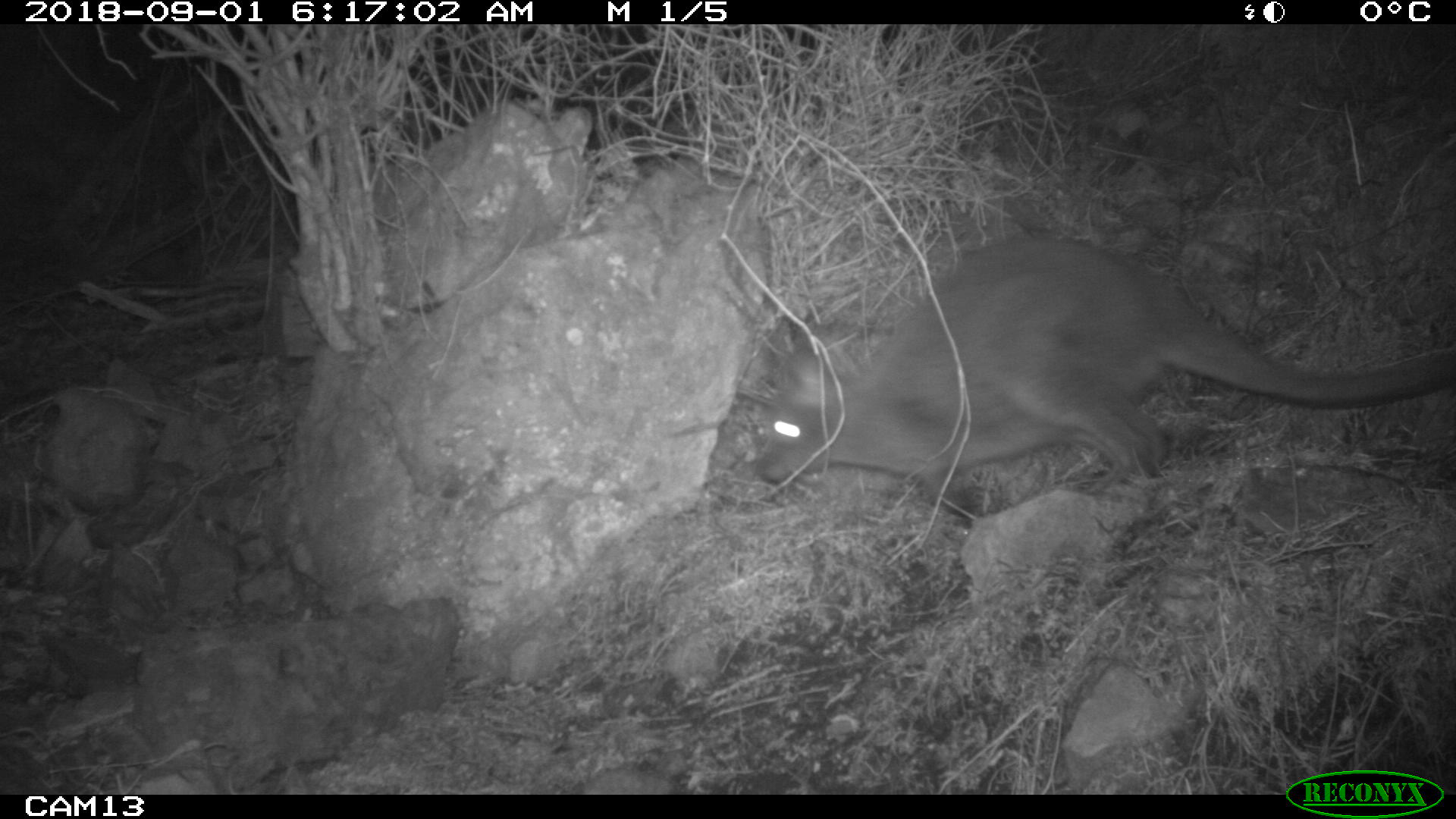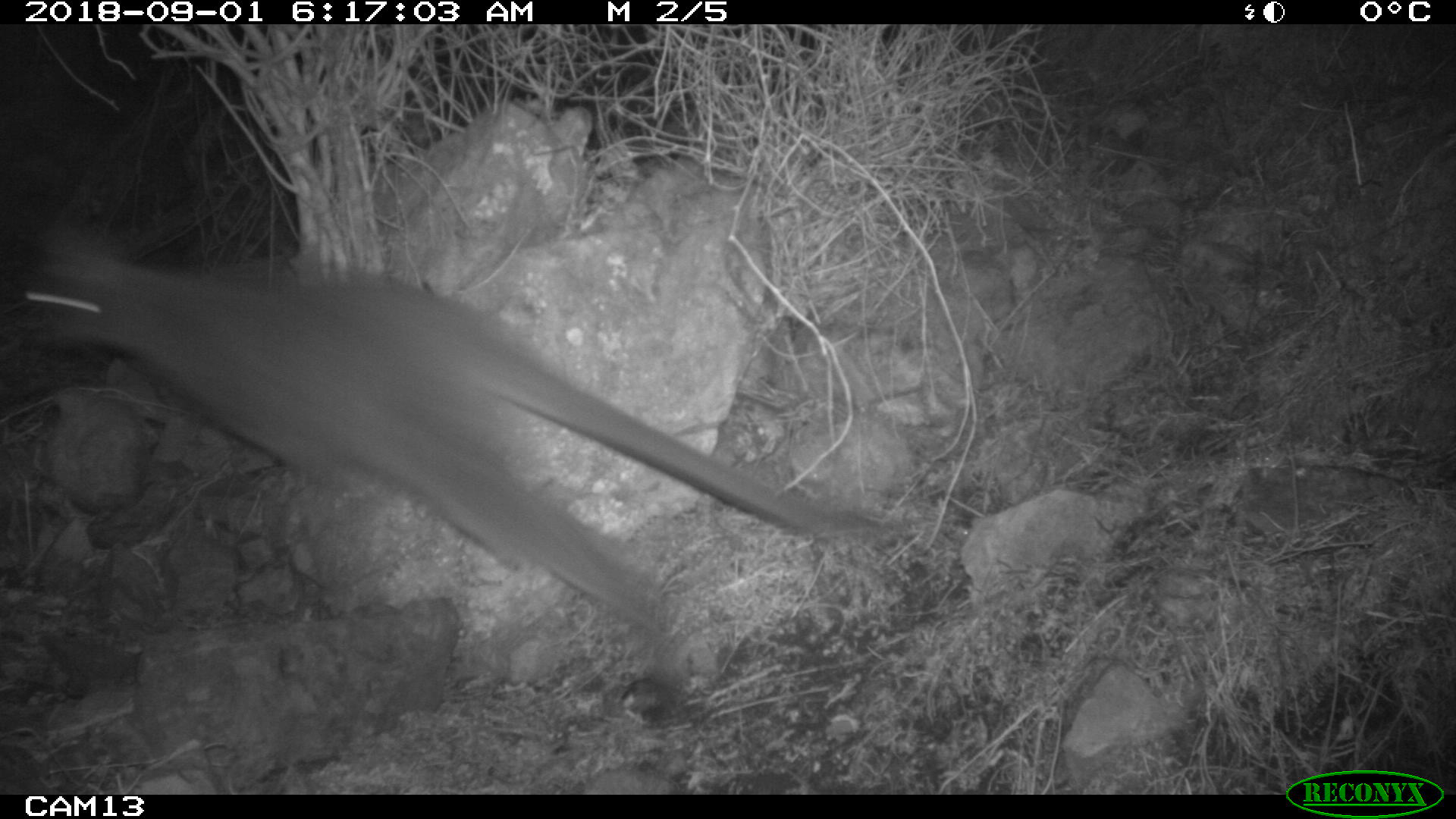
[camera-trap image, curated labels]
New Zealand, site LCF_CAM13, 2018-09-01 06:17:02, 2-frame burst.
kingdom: Animalia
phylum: Chordata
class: Mammalia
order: Diprotodontia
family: Macropodidae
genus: Notamacropus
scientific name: Notamacropus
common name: wallaby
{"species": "wallaby (Notamacropus)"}